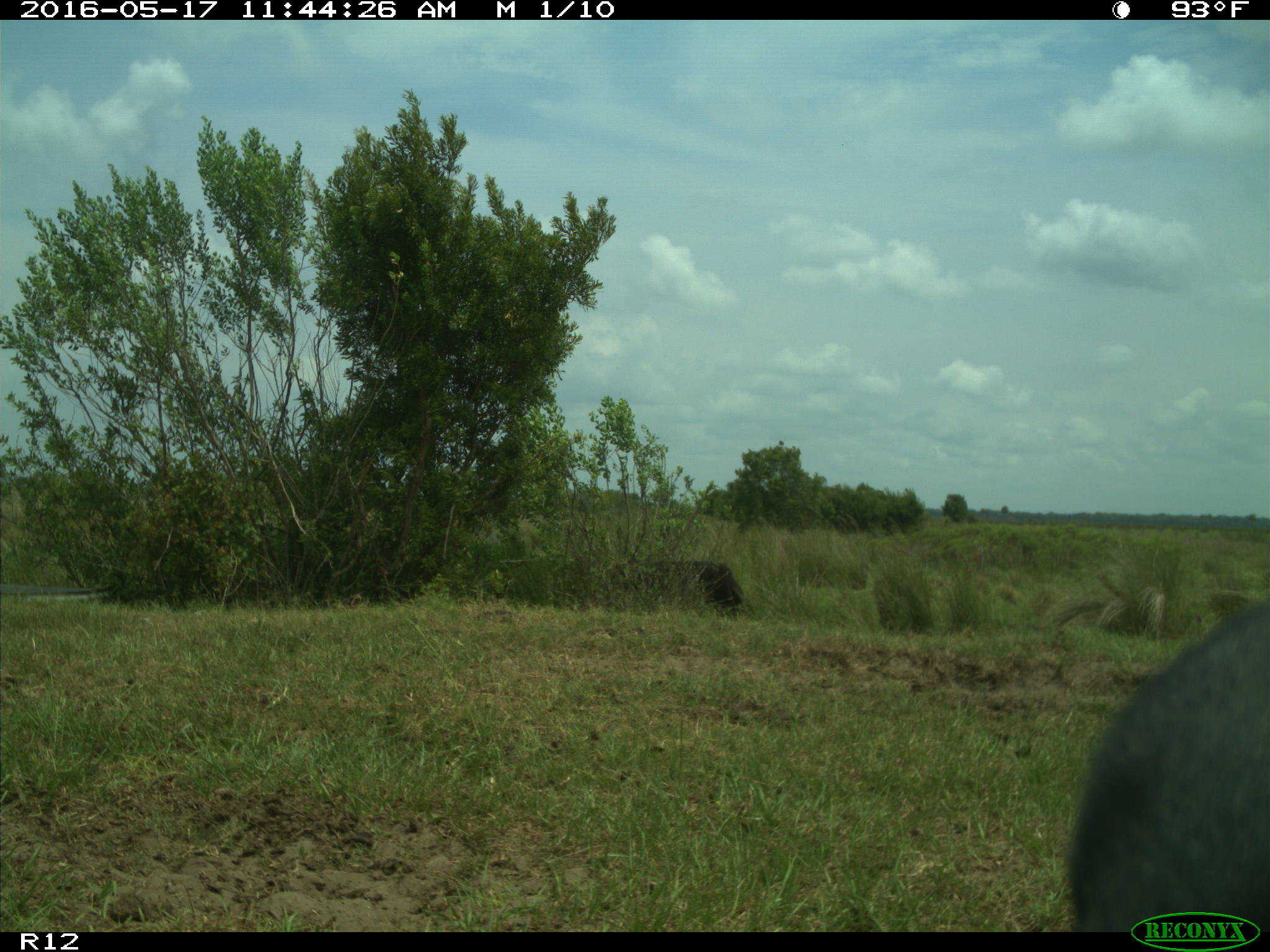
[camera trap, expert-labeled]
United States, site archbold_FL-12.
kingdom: Animalia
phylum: Chordata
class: Mammalia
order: Artiodactyla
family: Bovidae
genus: Bos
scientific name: Bos taurus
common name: domestic cow